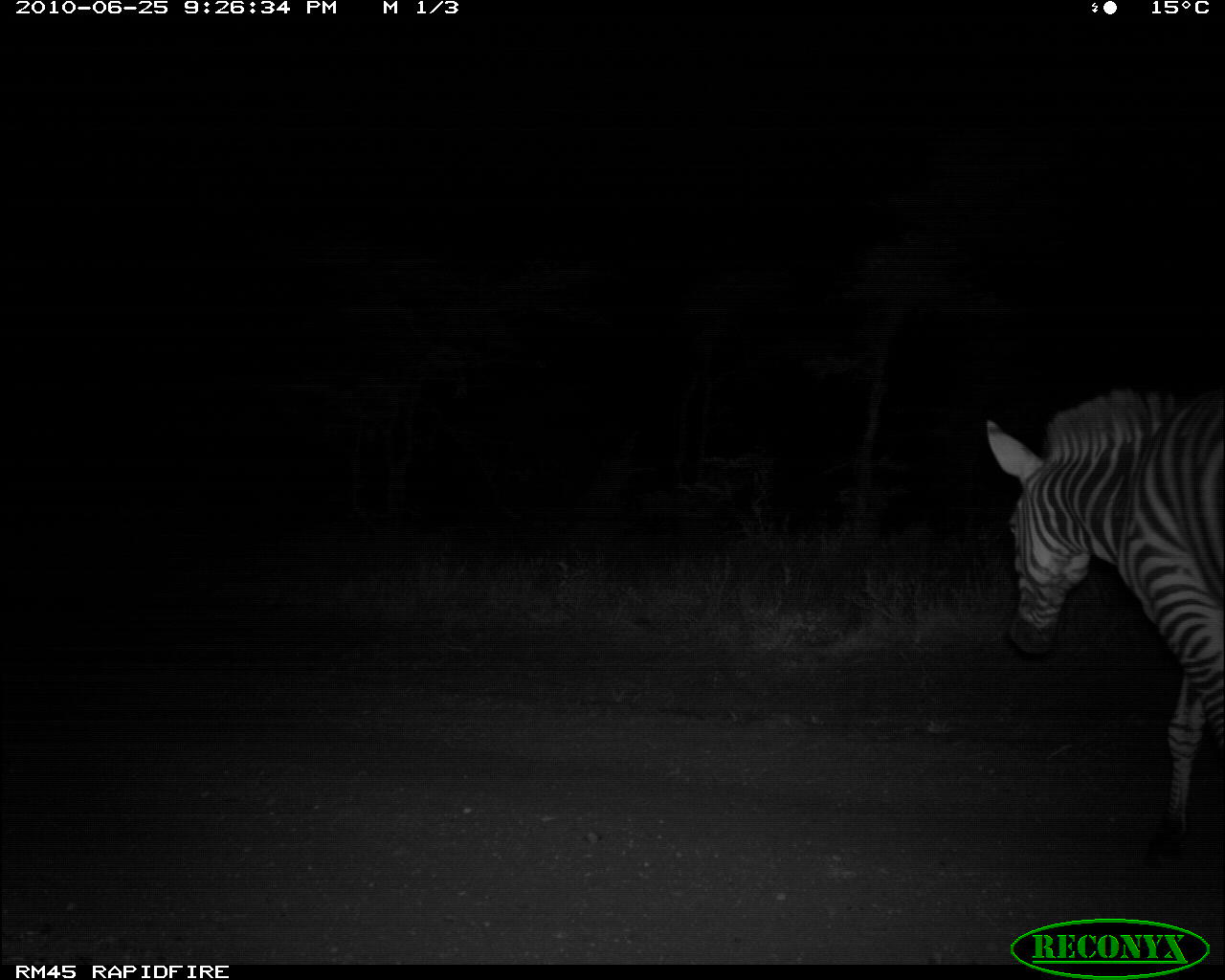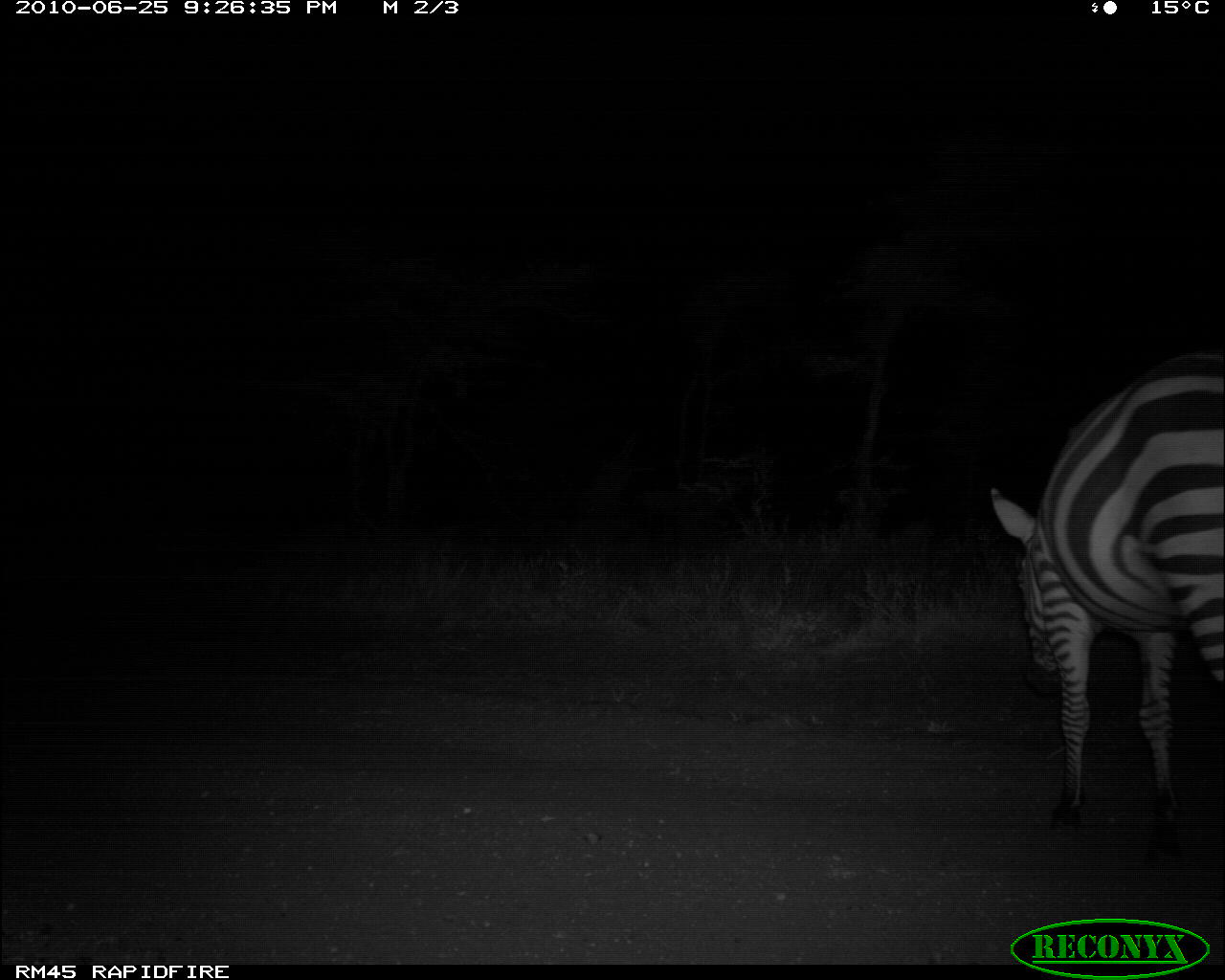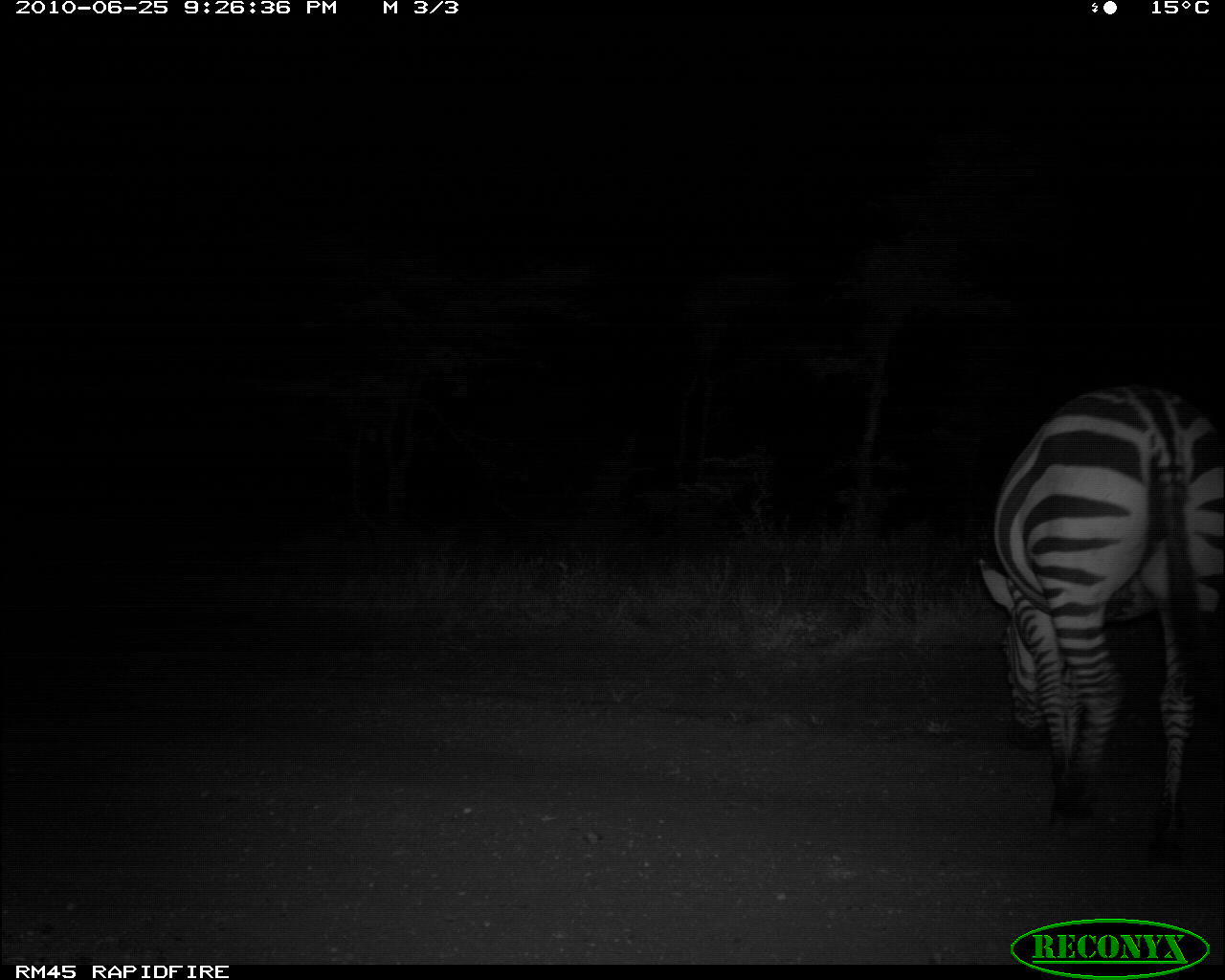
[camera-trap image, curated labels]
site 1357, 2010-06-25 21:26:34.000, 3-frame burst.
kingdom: Animalia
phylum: Chordata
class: Mammalia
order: Perissodactyla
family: Equidae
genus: Equus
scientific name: Equus quagga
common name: plains zebra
Equus quagga (plains zebra), count 1.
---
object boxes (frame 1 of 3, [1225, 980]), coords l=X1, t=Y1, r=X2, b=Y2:
equus quagga: l=984, t=381, r=1225, b=867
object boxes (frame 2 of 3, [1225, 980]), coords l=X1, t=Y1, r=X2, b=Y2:
equus quagga: l=982, t=341, r=1218, b=874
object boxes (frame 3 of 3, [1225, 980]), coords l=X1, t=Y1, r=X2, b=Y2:
equus quagga: l=972, t=377, r=1218, b=863